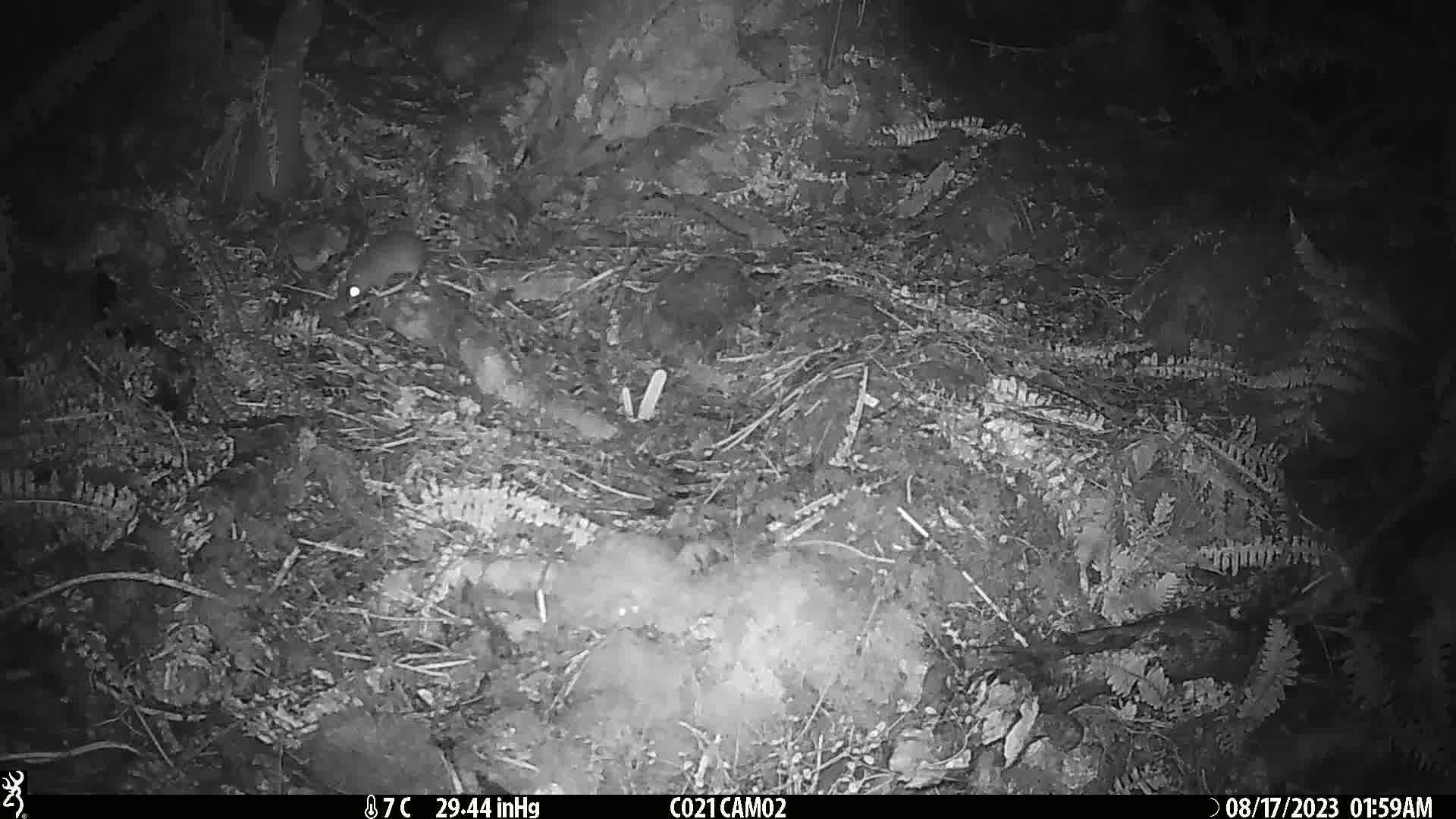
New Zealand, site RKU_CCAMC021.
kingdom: Animalia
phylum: Chordata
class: Mammalia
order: Rodentia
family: Muridae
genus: Rattus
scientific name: Rattus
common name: rat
Rat (Rattus).